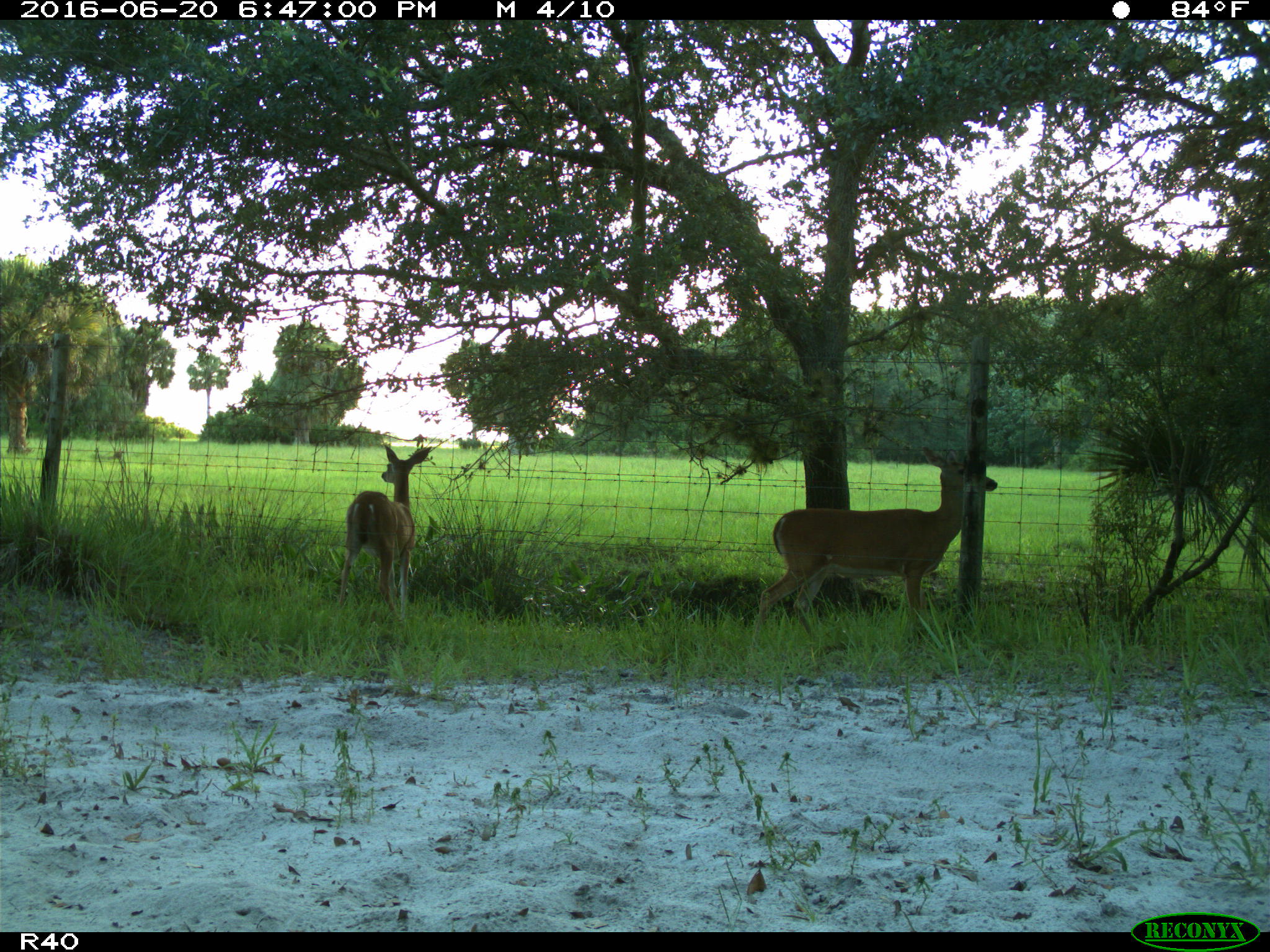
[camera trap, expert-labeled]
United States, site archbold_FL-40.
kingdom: Animalia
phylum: Chordata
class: Mammalia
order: Artiodactyla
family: Cervidae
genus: Odocoileus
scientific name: Odocoileus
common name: deer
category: unidentified deer